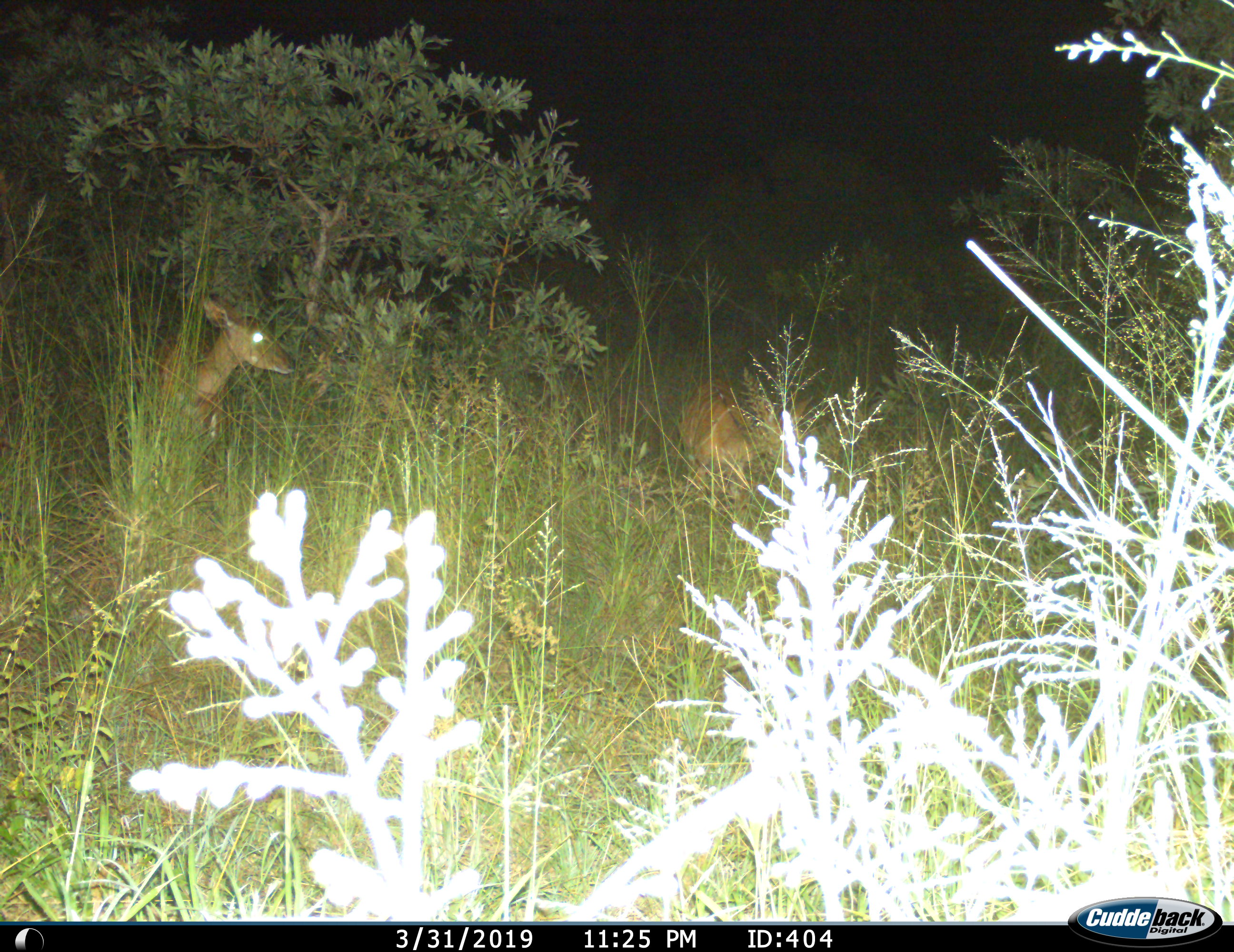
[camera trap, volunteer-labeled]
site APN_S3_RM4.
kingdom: Animalia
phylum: Chordata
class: Mammalia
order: Artiodactyla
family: Bovidae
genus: Aepyceros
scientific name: Aepyceros melampus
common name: impala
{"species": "impala (Aepyceros melampus)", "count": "2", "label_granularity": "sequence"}